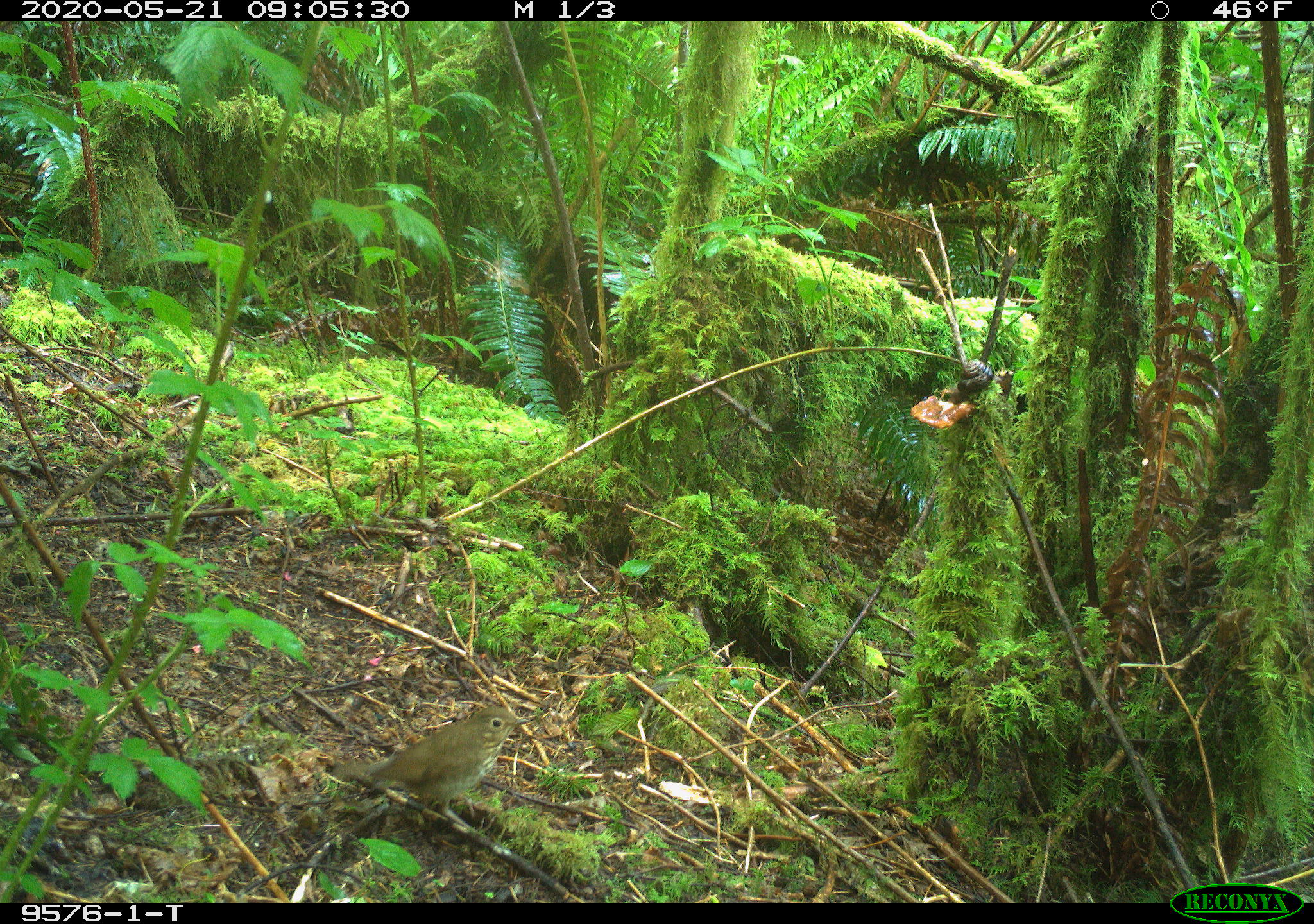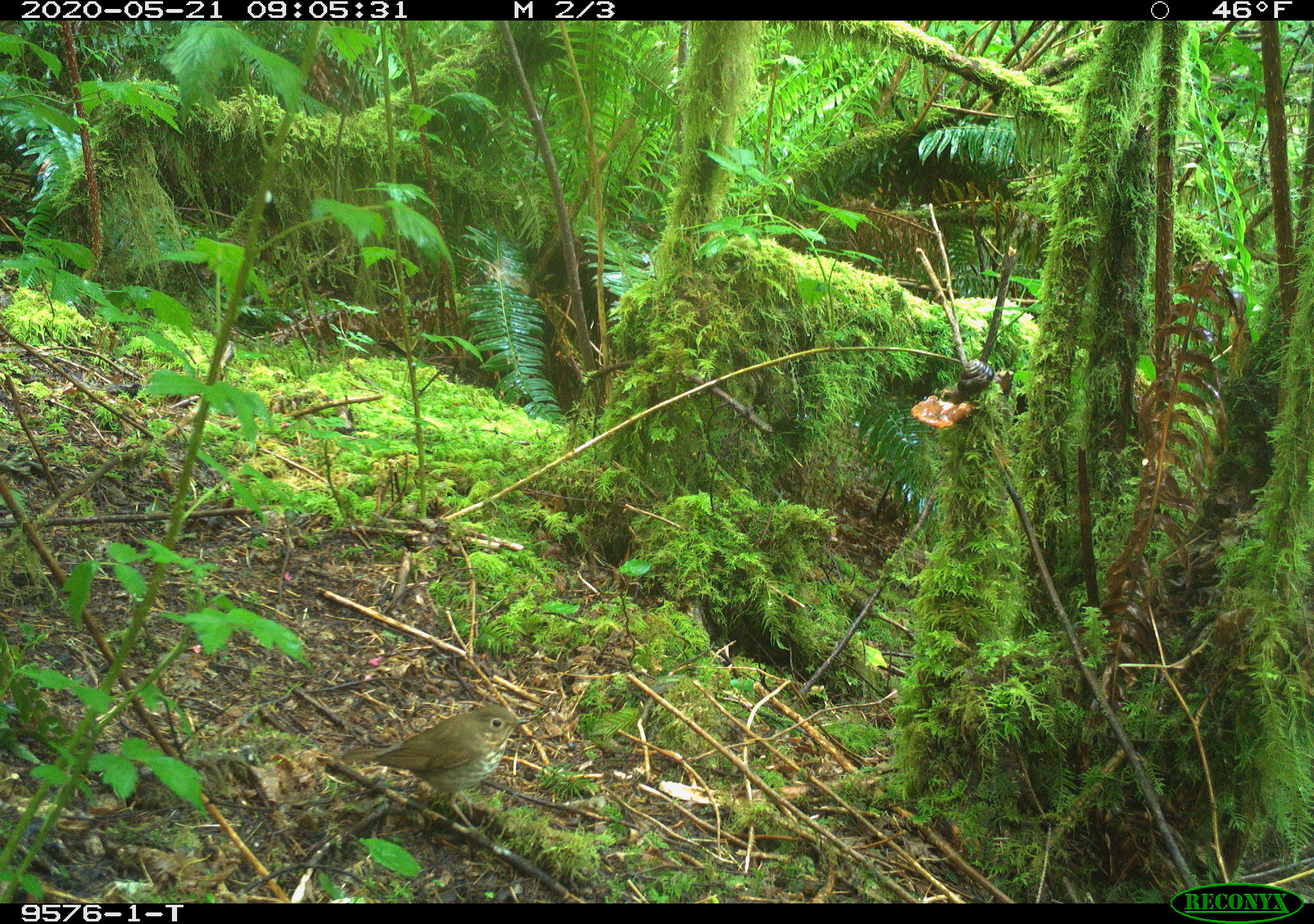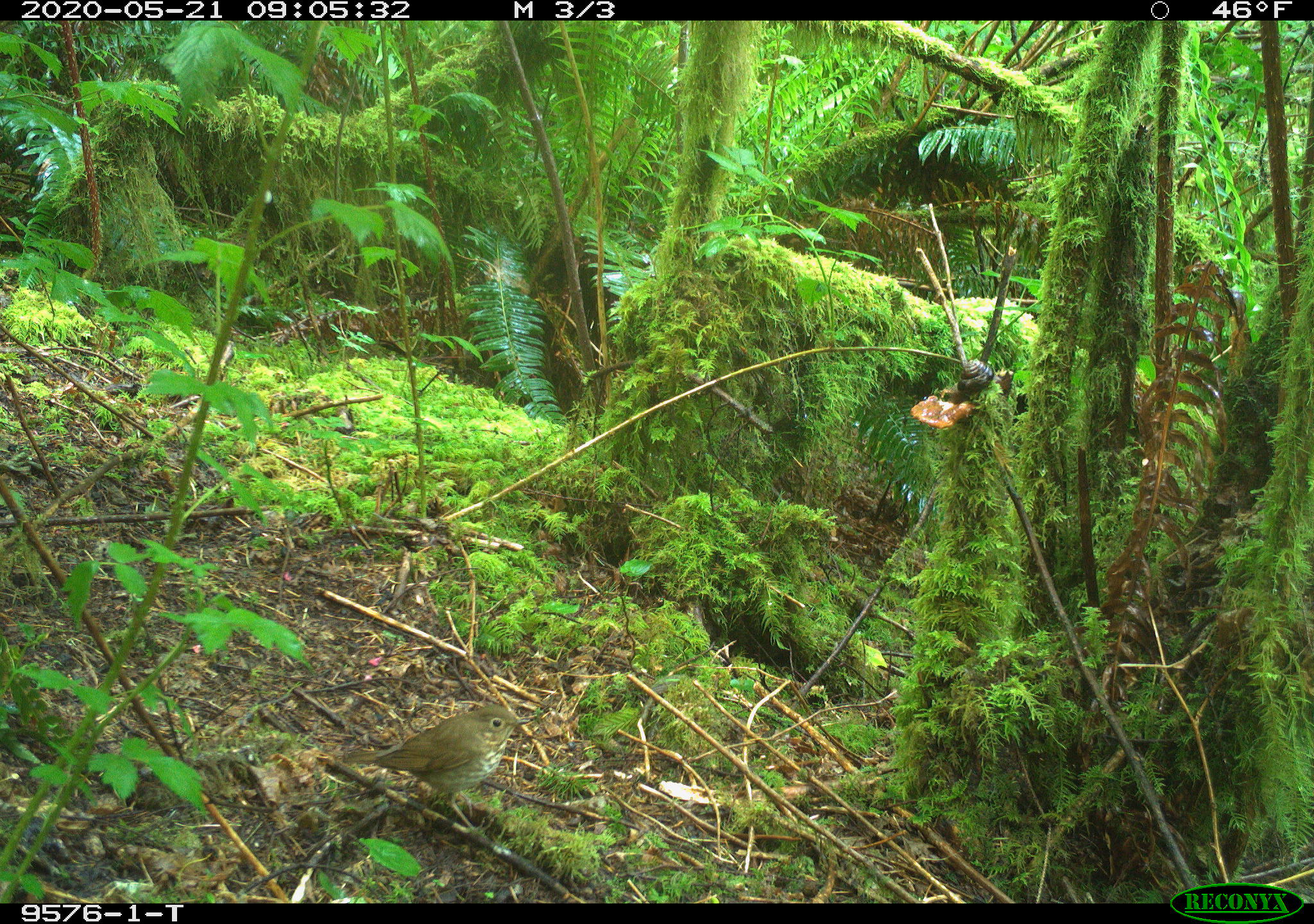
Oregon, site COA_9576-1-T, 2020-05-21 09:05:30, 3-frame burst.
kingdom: Animalia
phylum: Chordata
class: Aves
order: Passeriformes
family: Turdidae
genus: Catharus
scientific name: Catharus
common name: brown thrushes and nightingale-thrushes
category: catharus species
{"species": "catharus species (brown thrushes and nightingale-thrushes) (Catharus)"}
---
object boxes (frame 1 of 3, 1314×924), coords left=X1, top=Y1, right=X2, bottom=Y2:
catharus species: left=330, top=708, right=529, bottom=818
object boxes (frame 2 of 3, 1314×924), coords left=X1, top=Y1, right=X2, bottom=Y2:
catharus species: left=366, top=705, right=532, bottom=797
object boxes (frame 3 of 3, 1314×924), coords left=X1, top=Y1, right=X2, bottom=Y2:
catharus species: left=370, top=704, right=522, bottom=789